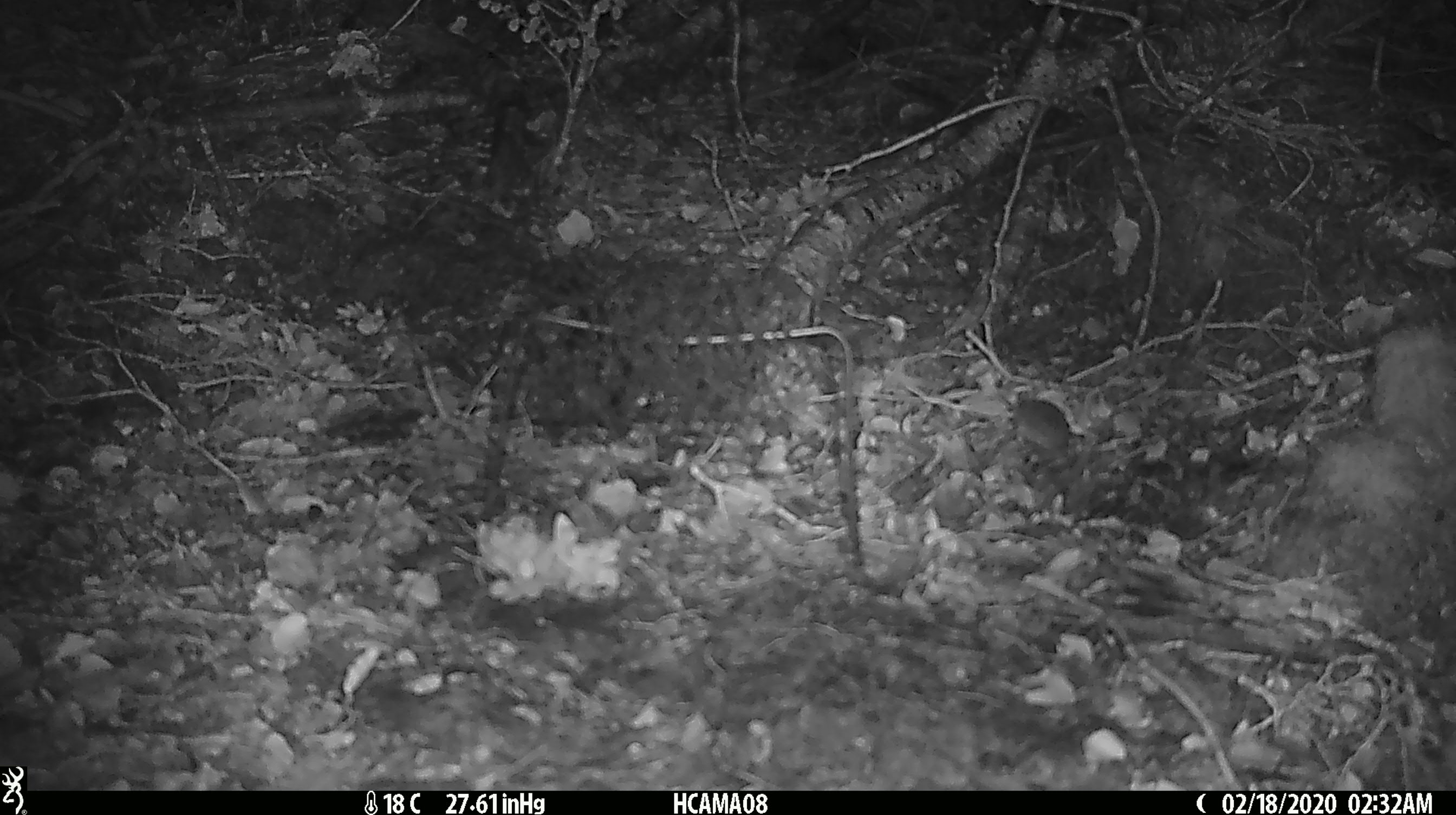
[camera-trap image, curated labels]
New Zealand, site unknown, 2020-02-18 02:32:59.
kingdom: Animalia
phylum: Chordata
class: Mammalia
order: Rodentia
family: Muridae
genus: Mus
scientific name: Mus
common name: mouse